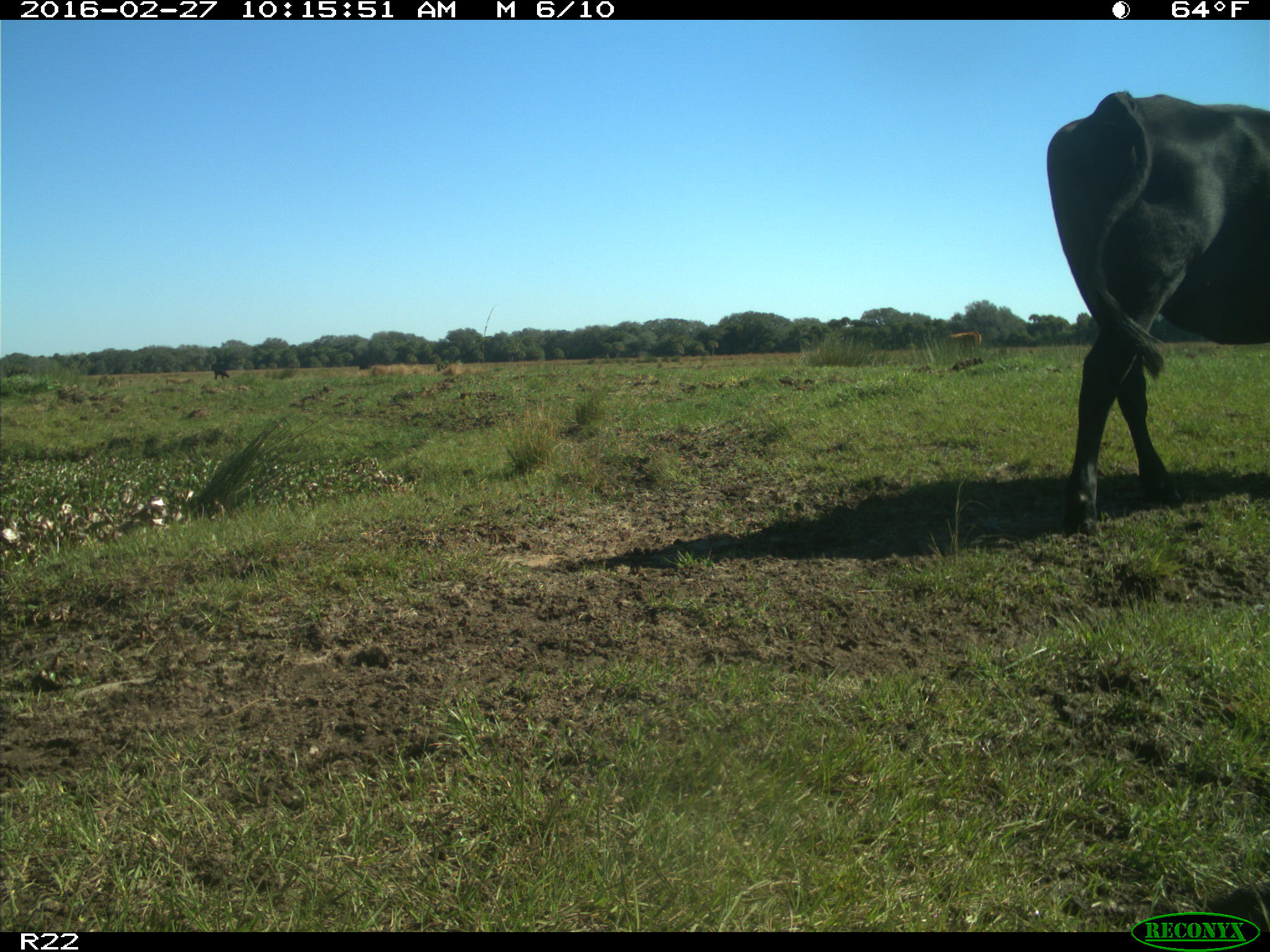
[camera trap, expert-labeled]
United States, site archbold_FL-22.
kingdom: Animalia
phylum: Chordata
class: Mammalia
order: Artiodactyla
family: Bovidae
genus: Bos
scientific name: Bos taurus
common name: domestic cow